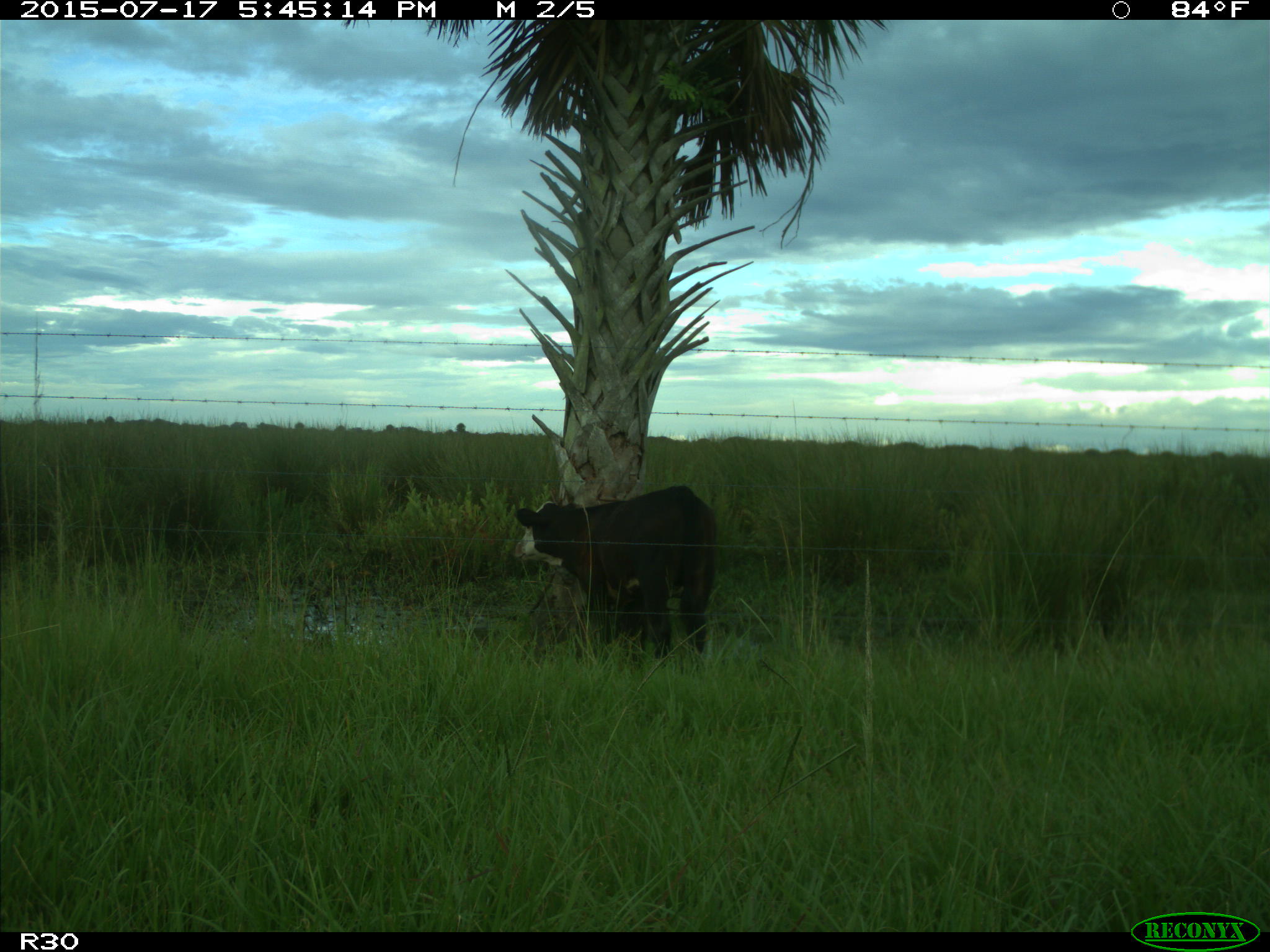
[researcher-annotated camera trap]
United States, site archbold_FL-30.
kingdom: Animalia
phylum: Chordata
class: Mammalia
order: Artiodactyla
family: Bovidae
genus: Bos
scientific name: Bos taurus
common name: domestic cow